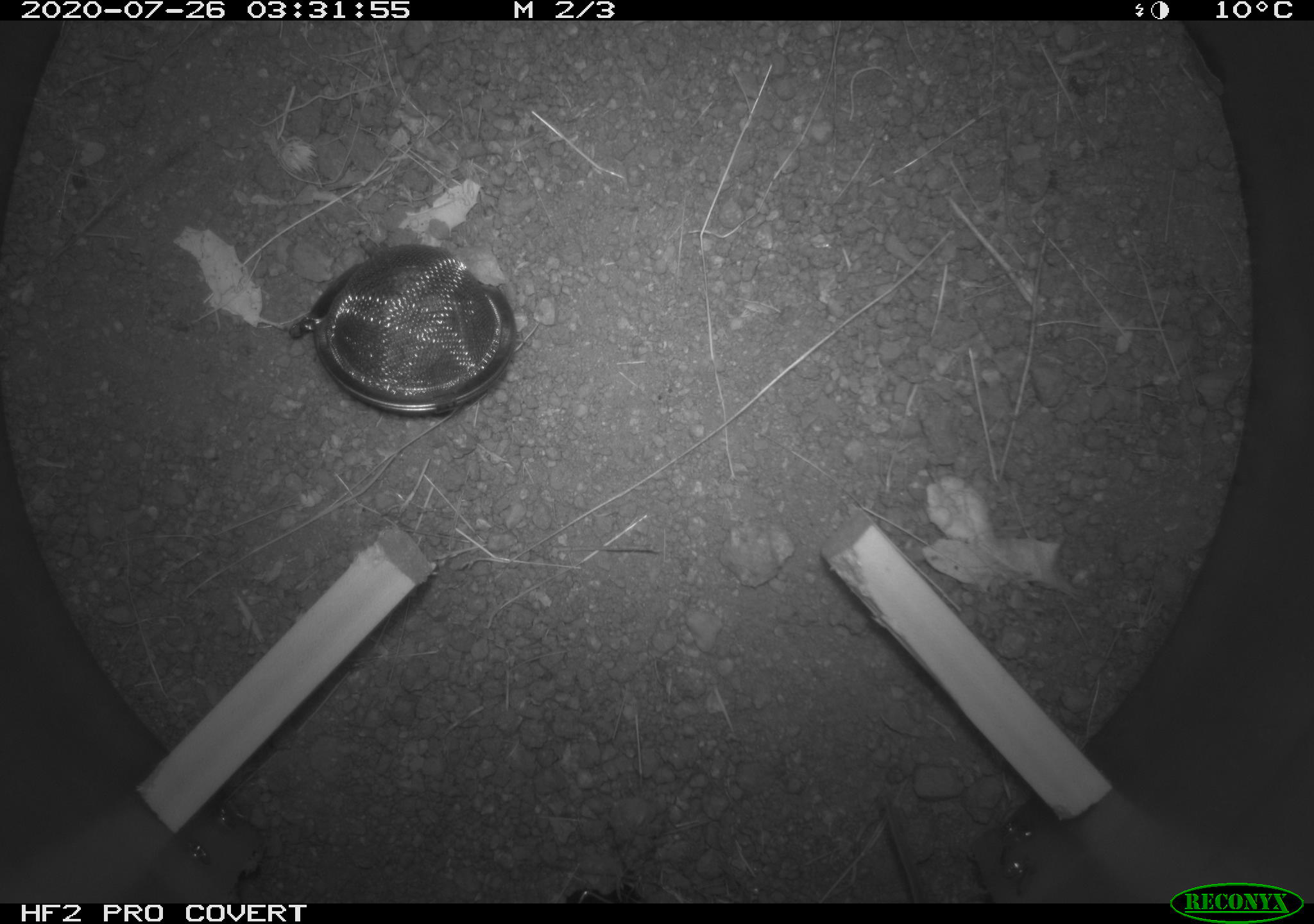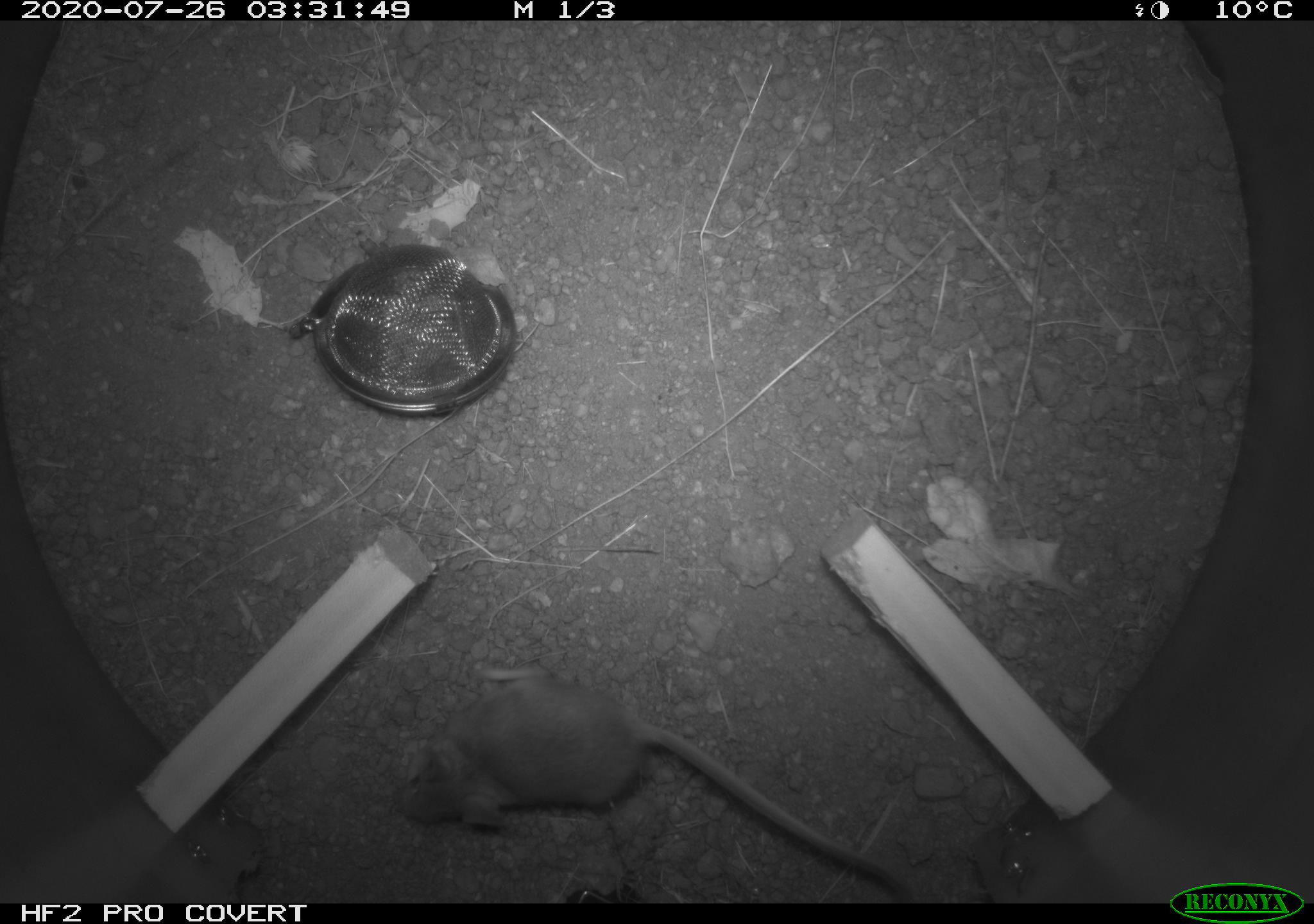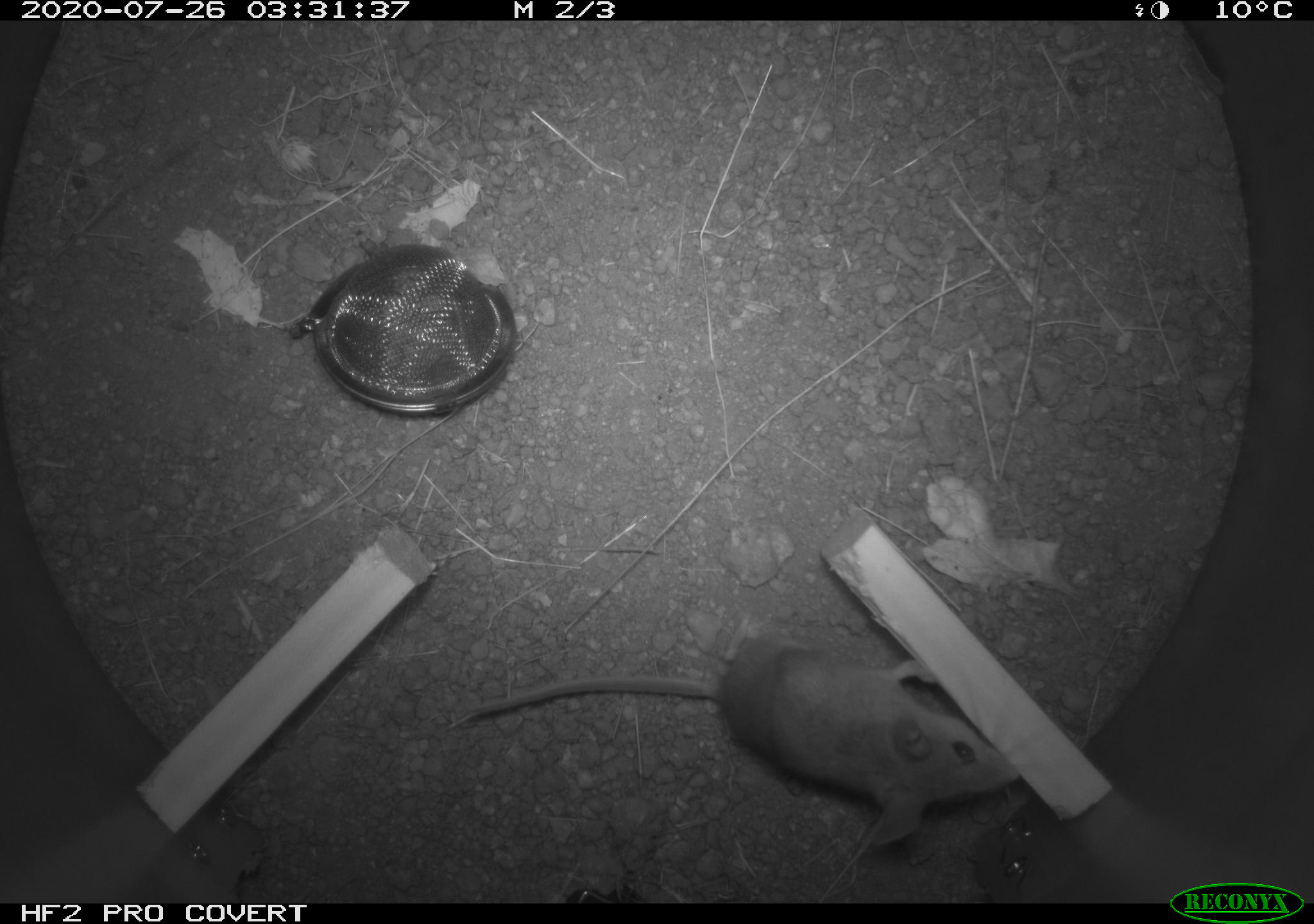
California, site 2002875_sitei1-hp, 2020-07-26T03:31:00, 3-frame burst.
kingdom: Animalia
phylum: Chordata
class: Mammalia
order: Rodentia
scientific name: Rodentia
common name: rodent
Rodent (Rodentia).